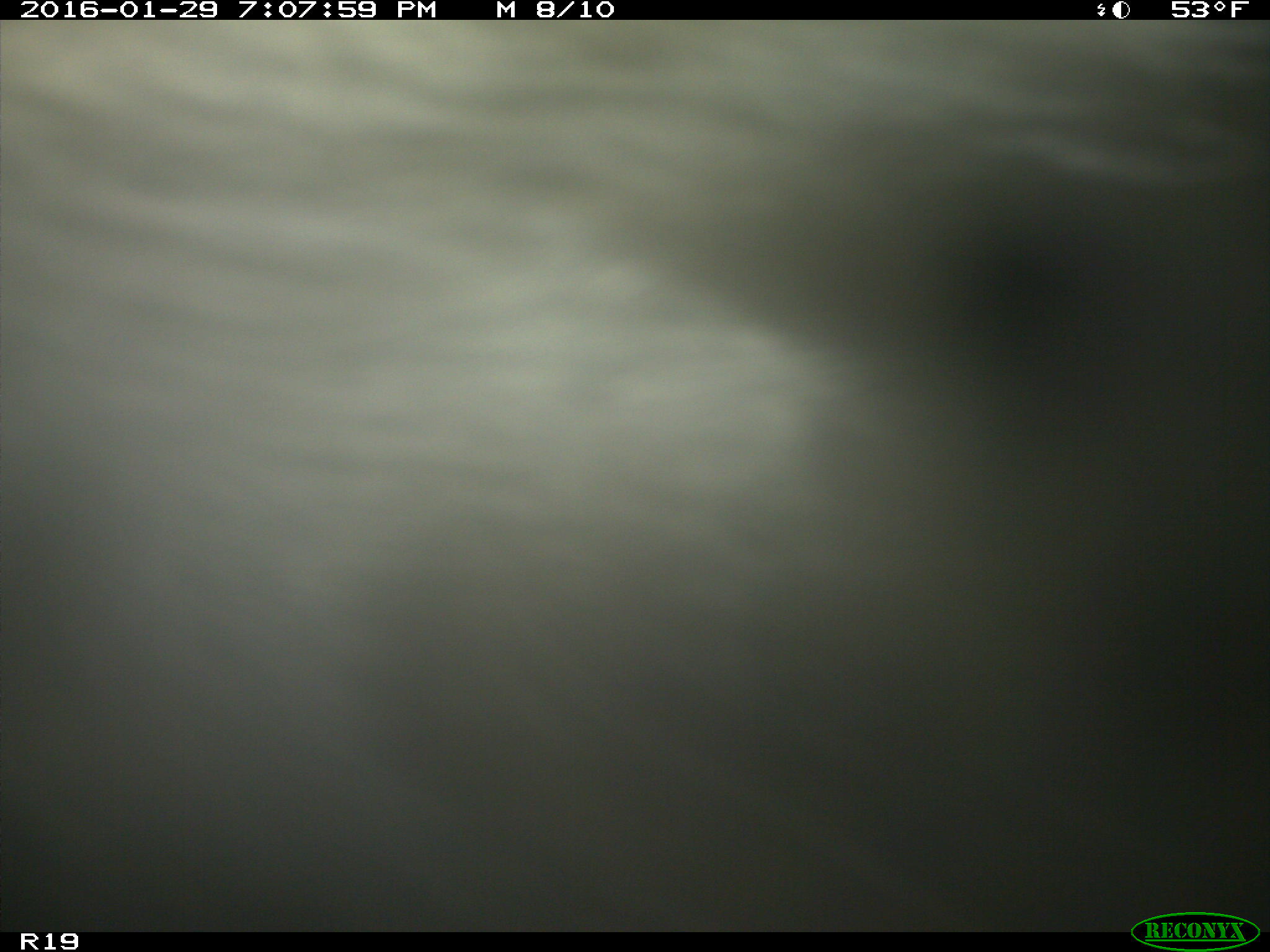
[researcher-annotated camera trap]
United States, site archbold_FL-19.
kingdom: Animalia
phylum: Chordata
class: Mammalia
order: Artiodactyla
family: Bovidae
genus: Bos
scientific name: Bos taurus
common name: domestic cow